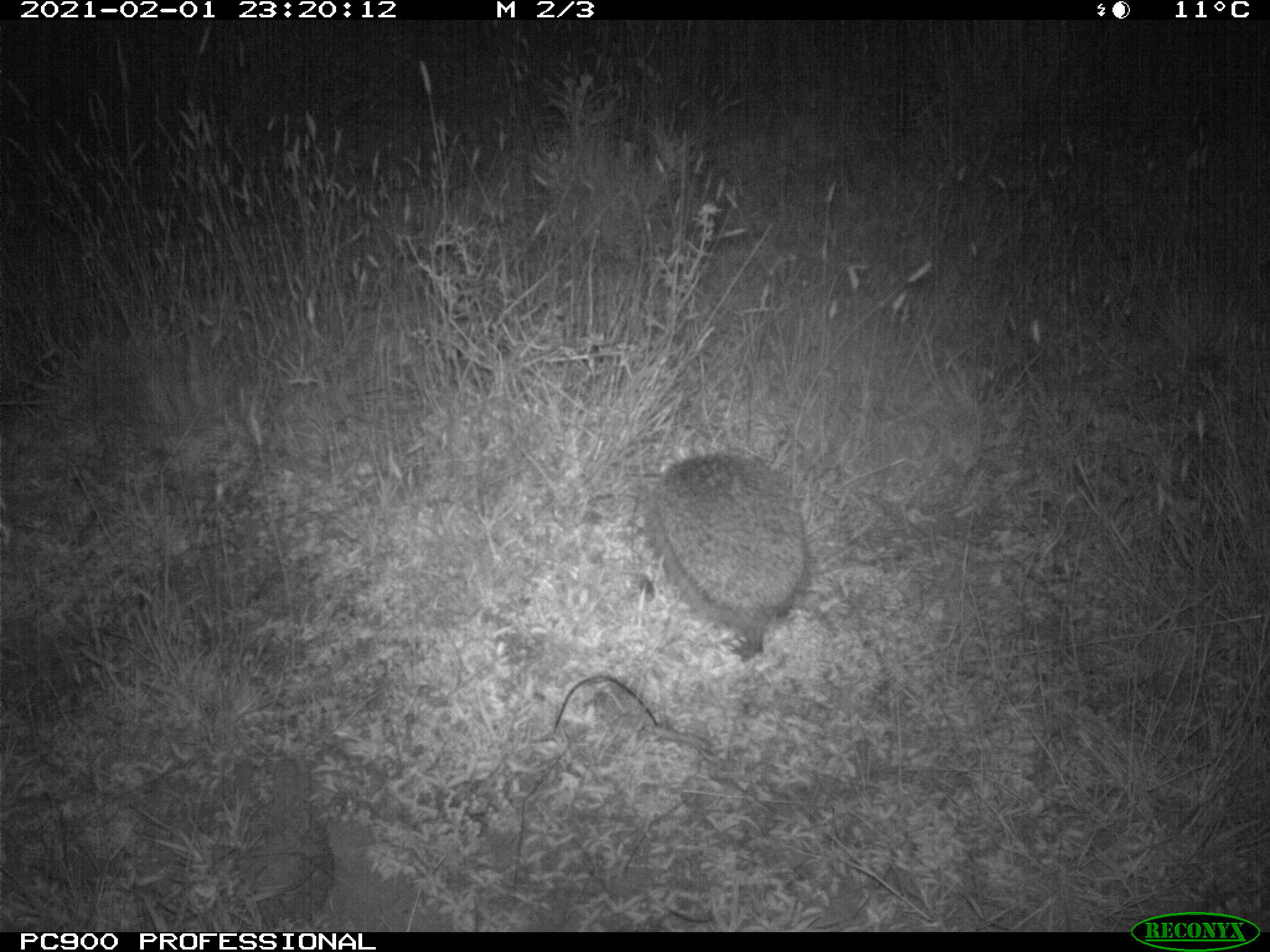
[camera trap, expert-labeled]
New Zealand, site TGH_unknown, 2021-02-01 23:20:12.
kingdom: Animalia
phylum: Chordata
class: Mammalia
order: Eulipotyphla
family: Erinaceidae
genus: Erinaceus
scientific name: Erinaceus europaeus europaeus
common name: european hedgehog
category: hedgehog